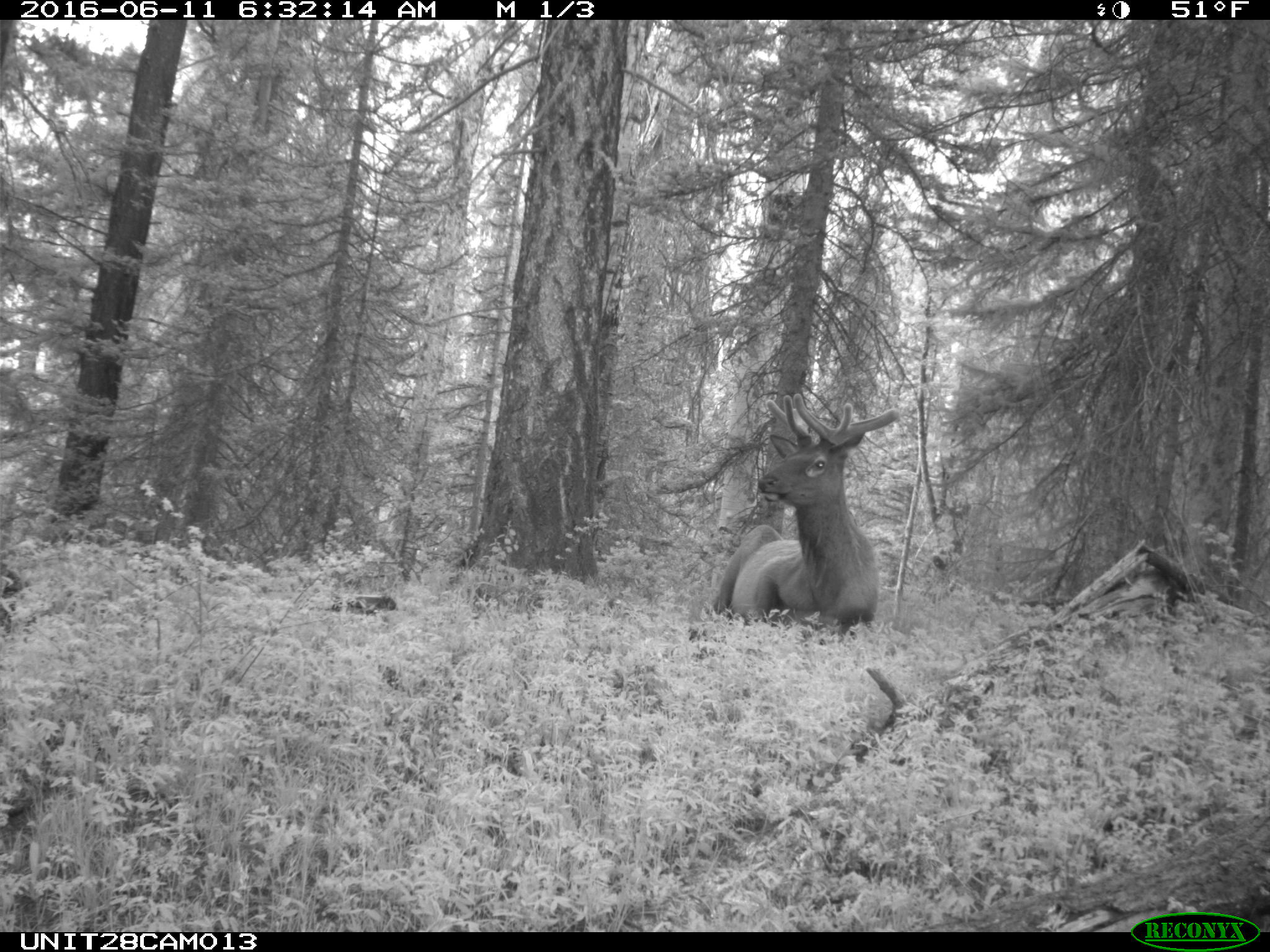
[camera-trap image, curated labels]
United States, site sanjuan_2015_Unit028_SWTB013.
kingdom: Animalia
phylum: Chordata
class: Mammalia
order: Artiodactyla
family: Cervidae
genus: Cervus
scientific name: Cervus elaphus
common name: red deer